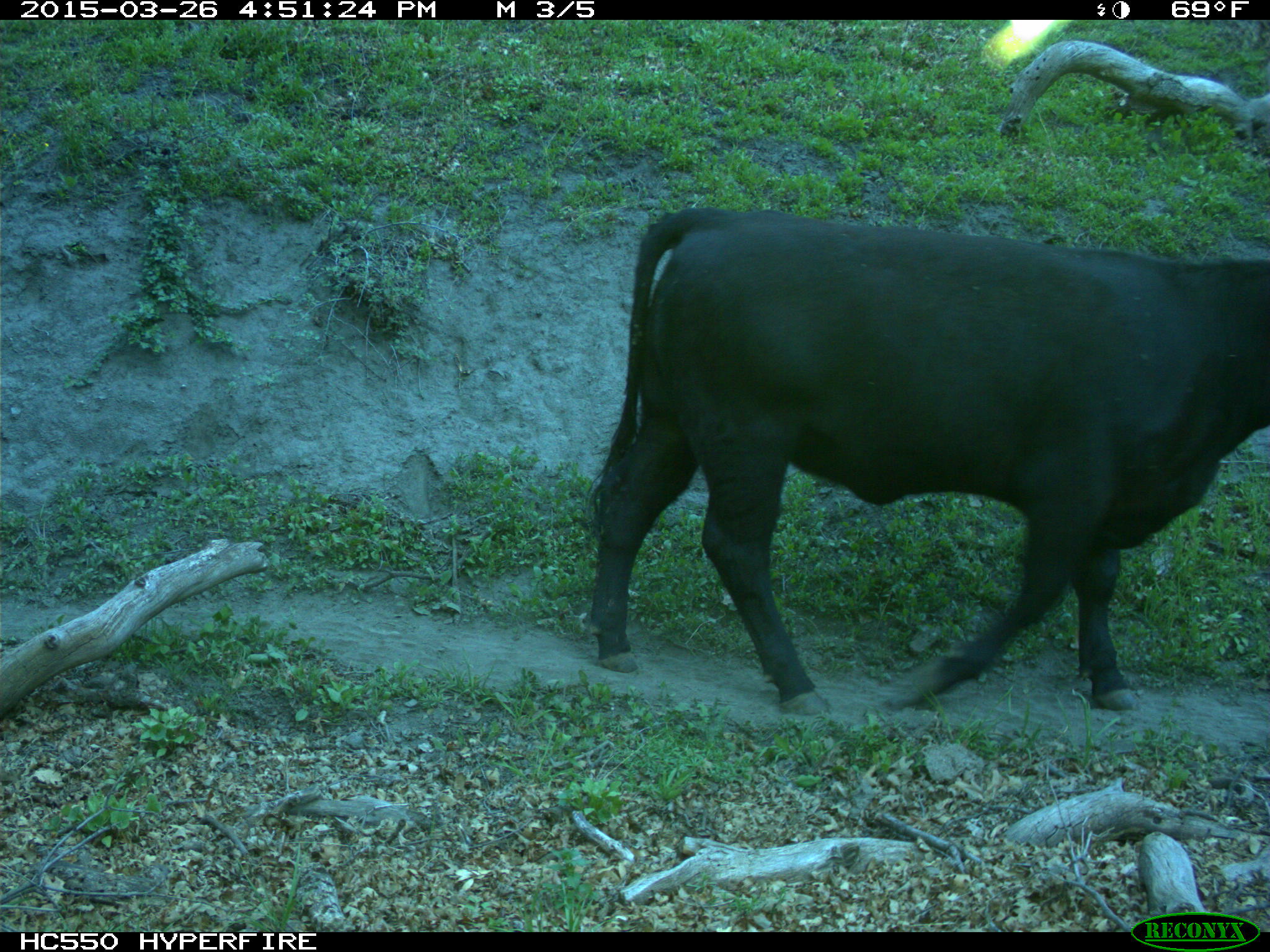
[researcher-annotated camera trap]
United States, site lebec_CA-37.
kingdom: Animalia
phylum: Chordata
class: Mammalia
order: Artiodactyla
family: Bovidae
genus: Bos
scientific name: Bos taurus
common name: domestic cow